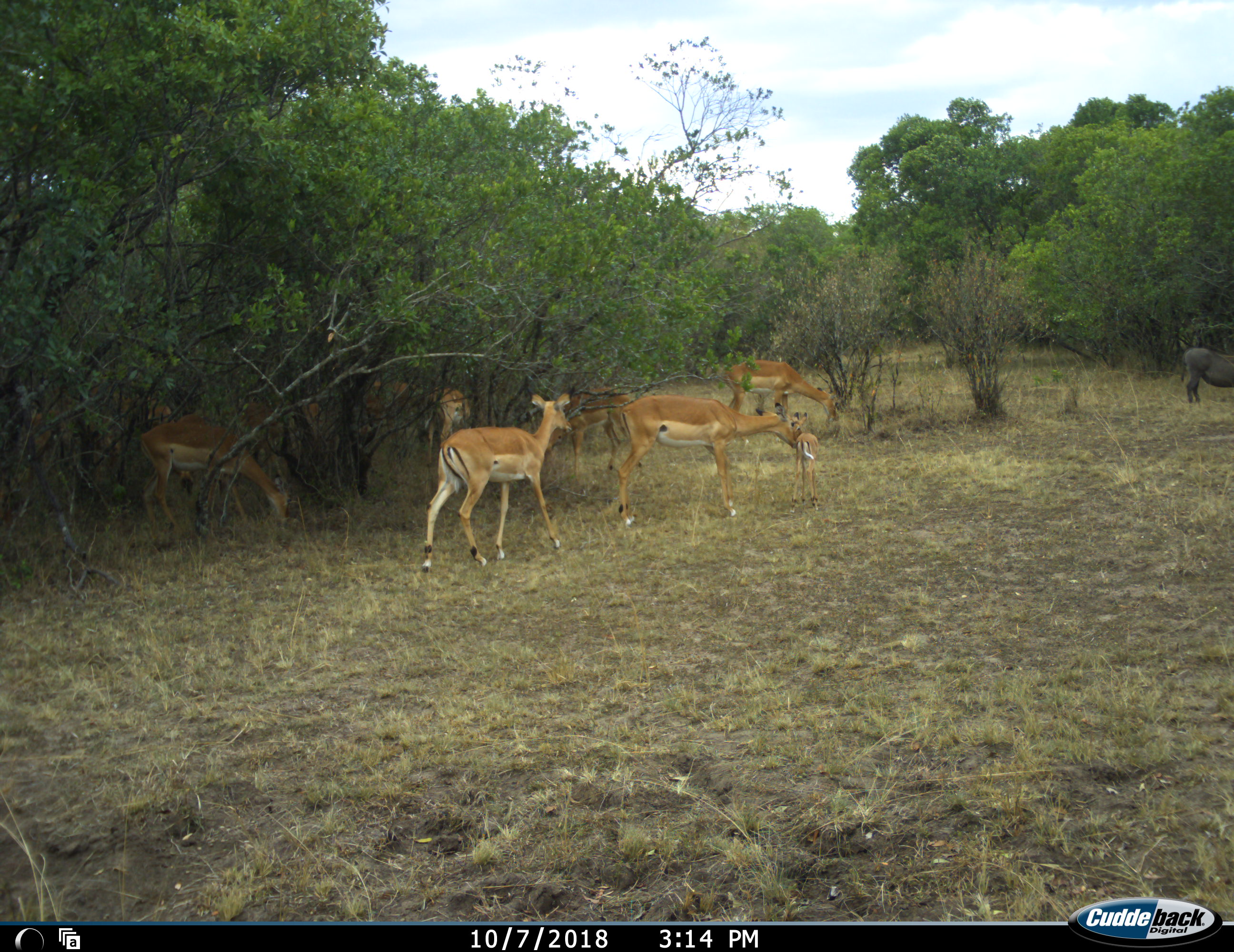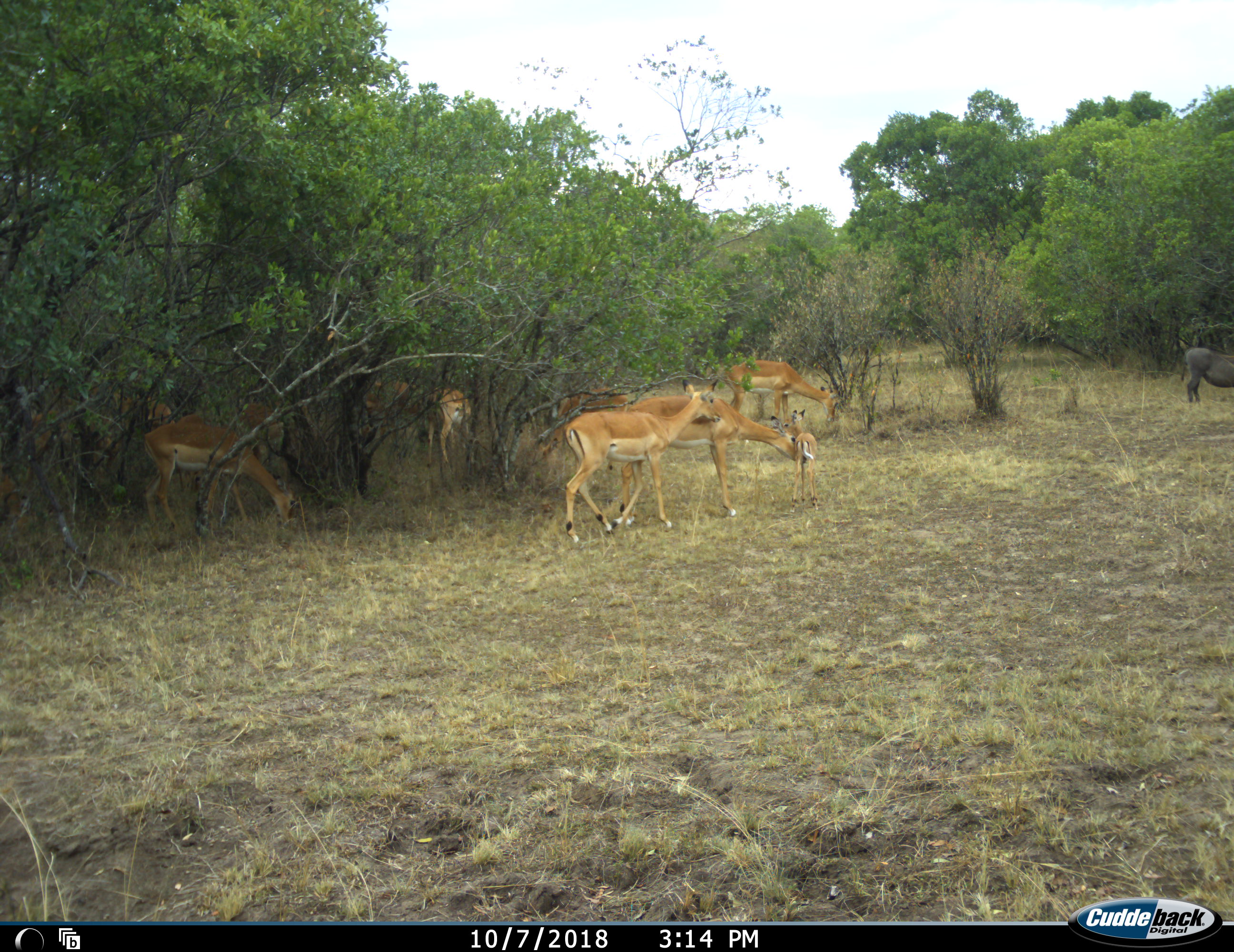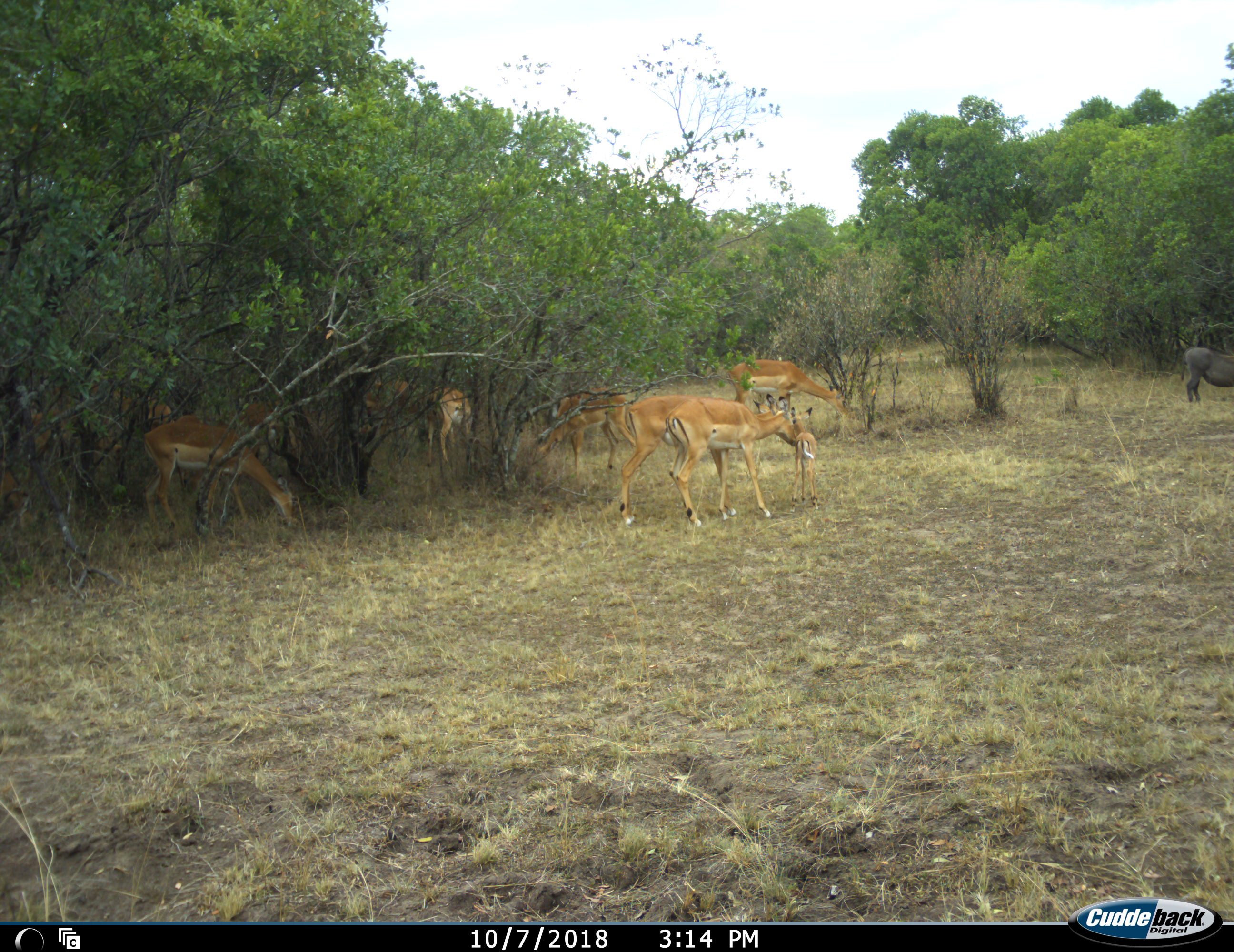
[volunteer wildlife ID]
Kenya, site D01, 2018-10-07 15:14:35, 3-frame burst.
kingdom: Animalia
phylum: Chordata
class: Mammalia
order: Artiodactyla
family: Bovidae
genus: Aepyceros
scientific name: Aepyceros melampus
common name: impala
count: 8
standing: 67%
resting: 0%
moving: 78%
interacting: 44%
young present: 78%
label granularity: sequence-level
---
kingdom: Animalia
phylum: Chordata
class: Mammalia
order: Artiodactyla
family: Suidae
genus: Phacochoerus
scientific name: Phacochoerus africanus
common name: warthog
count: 1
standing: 71%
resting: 0%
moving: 14%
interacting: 0%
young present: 0%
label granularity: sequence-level